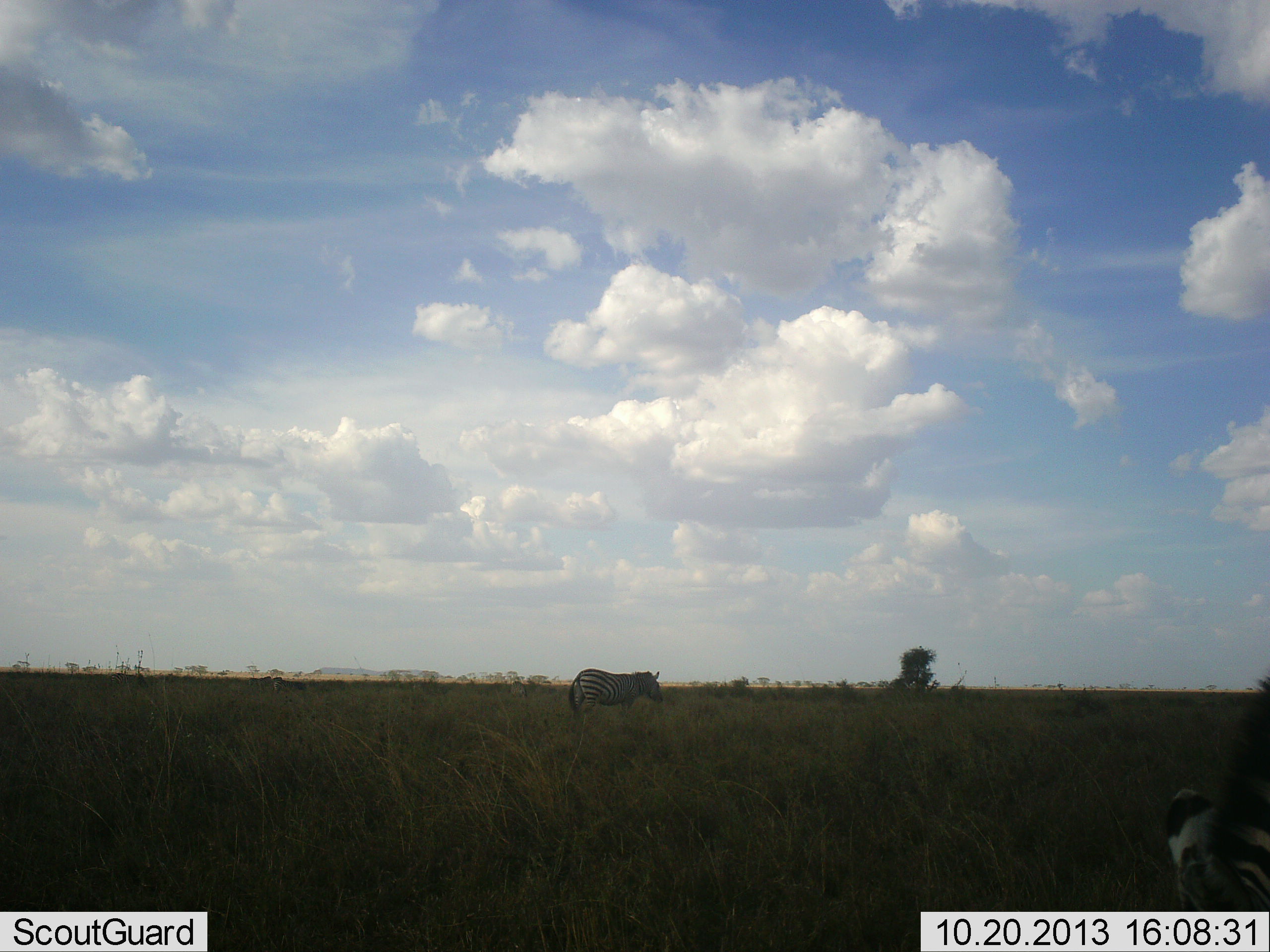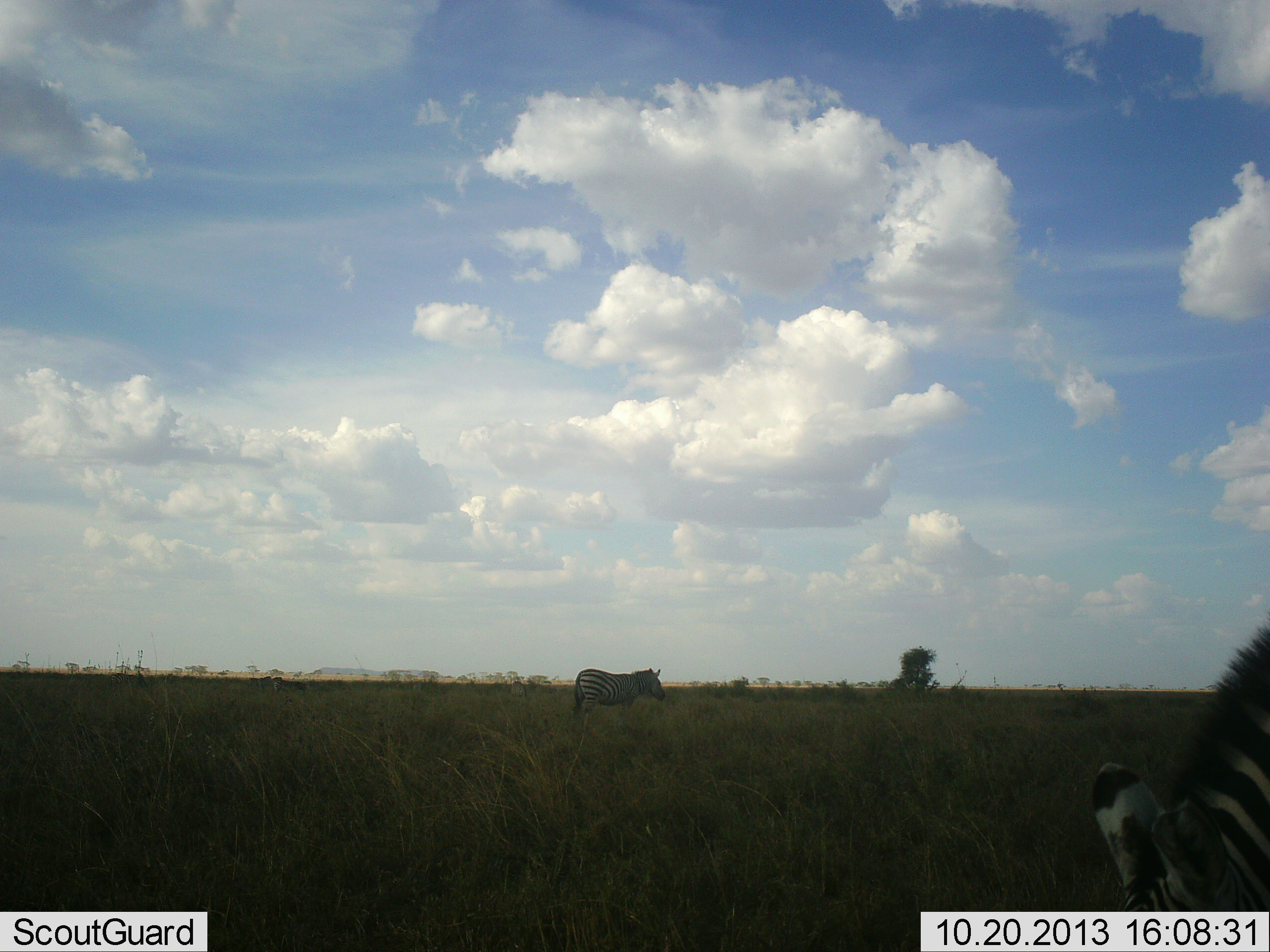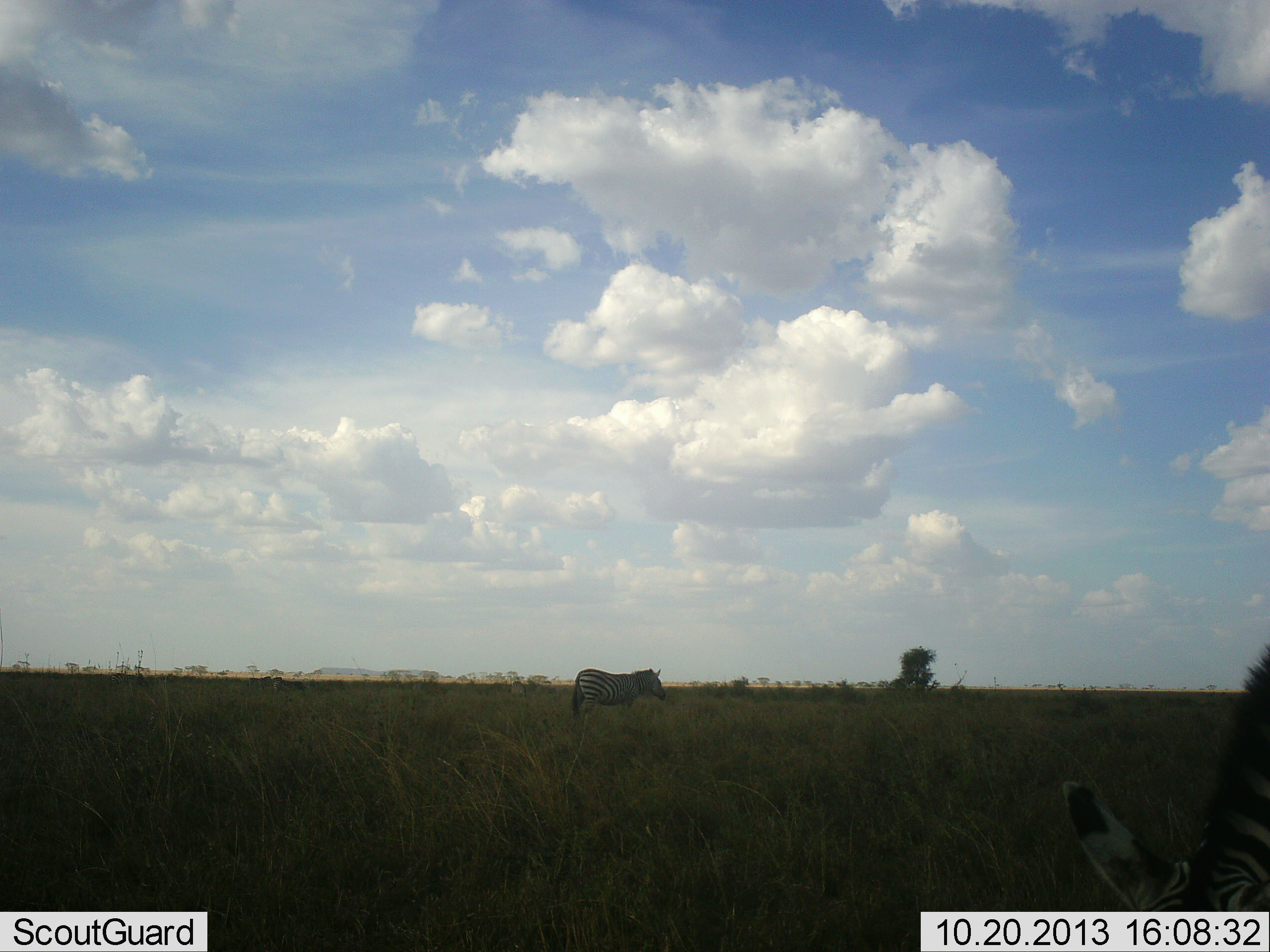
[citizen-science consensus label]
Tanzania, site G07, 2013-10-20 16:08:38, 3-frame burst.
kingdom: Animalia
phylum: Chordata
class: Mammalia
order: Perissodactyla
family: Equidae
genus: Equus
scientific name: Equus quagga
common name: plains zebra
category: zebra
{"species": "zebra (plains zebra) (Equus quagga)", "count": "2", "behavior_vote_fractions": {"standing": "50%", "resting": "0%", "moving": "10%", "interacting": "0%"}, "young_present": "0%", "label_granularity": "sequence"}